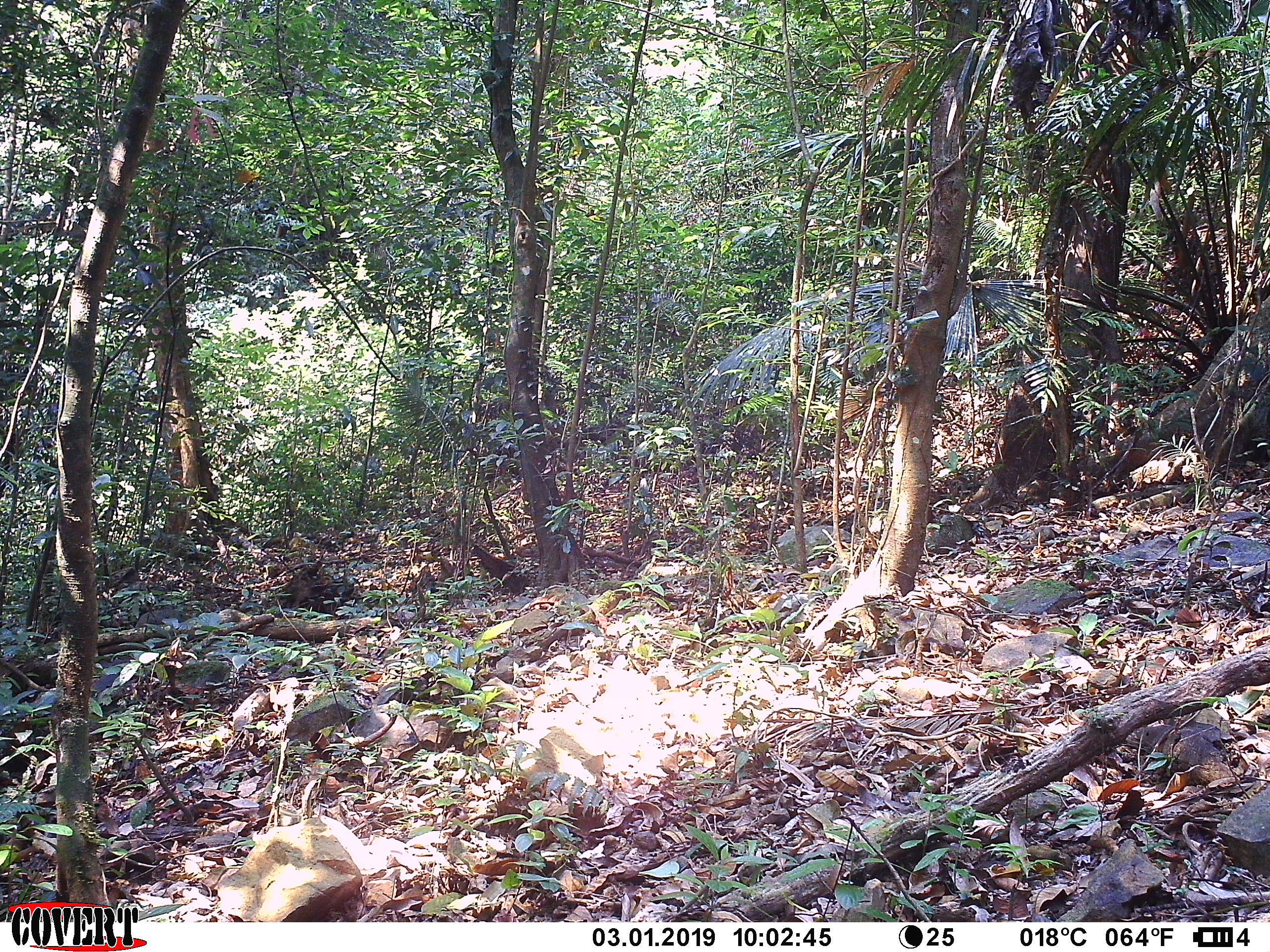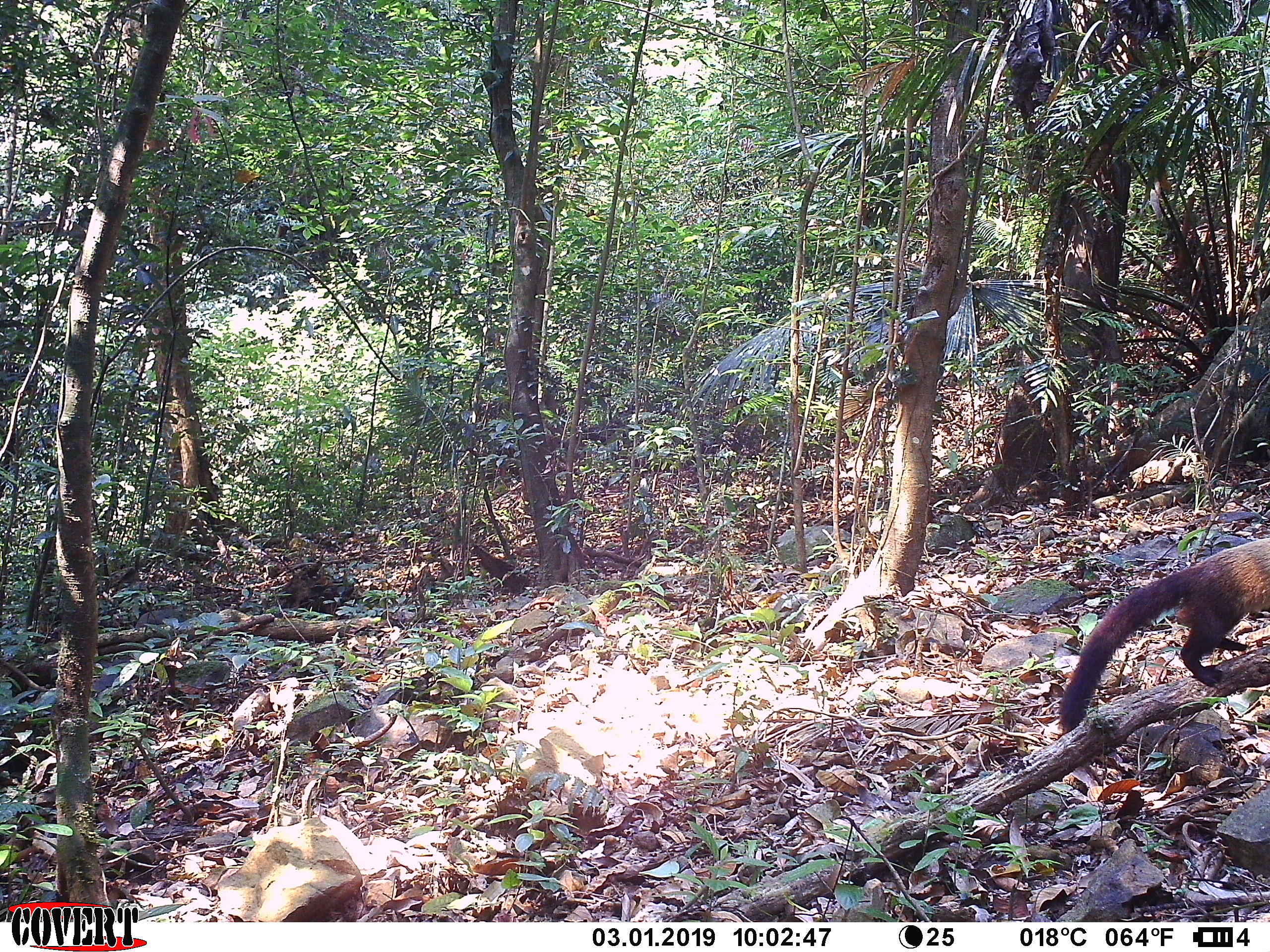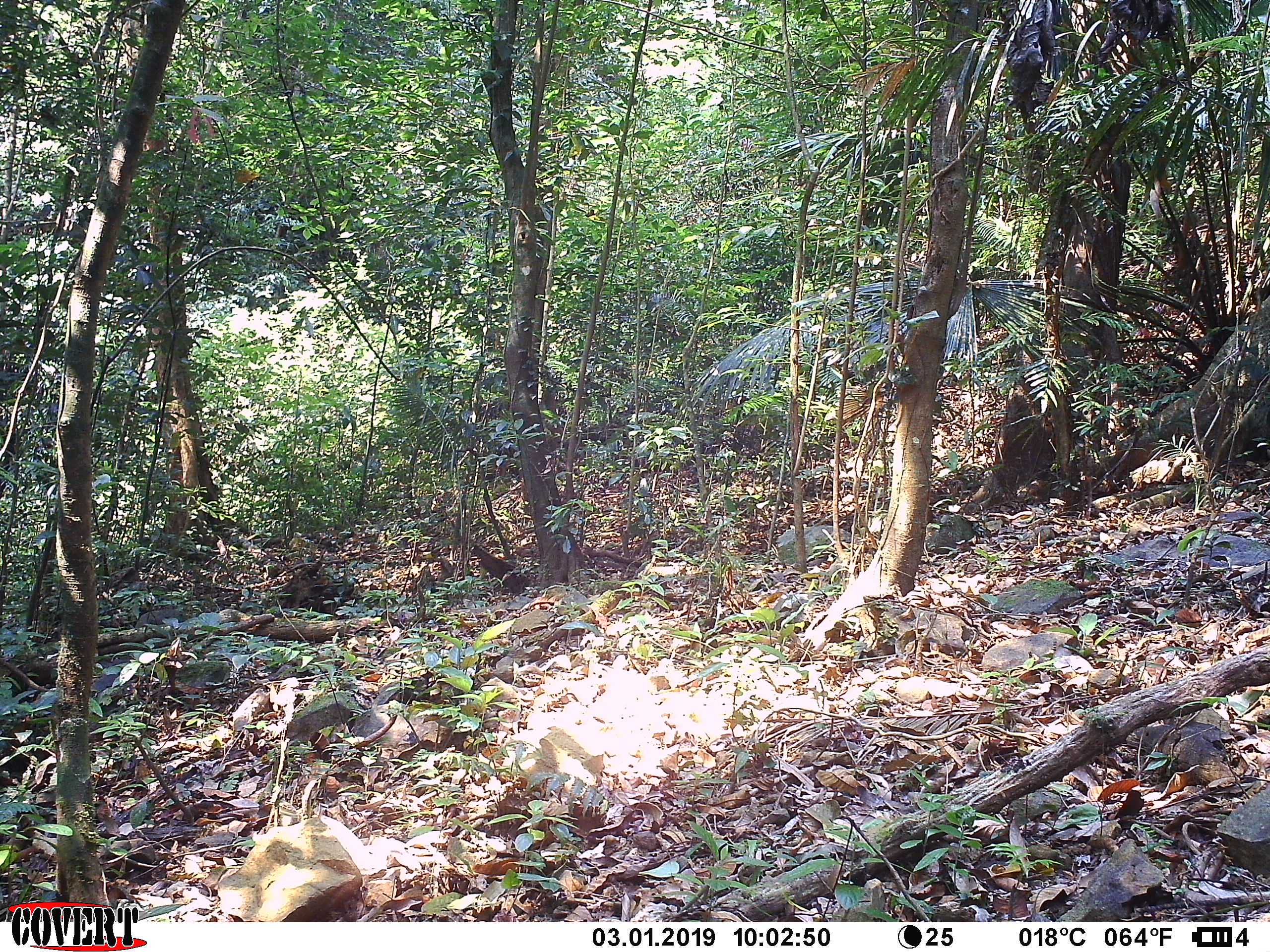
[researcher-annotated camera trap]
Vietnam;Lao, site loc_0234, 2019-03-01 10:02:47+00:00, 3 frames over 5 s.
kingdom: Animalia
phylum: Chordata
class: Mammalia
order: Carnivora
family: Mustelidae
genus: Martes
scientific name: Martes flavigula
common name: yellow-throated marten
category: yellow throated marten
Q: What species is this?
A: Yellow throated marten (yellow-throated marten) (Martes flavigula).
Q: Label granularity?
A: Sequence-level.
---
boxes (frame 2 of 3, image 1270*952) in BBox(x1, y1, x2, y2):
yellow throated marten: BBox(1056, 531, 1268, 729)